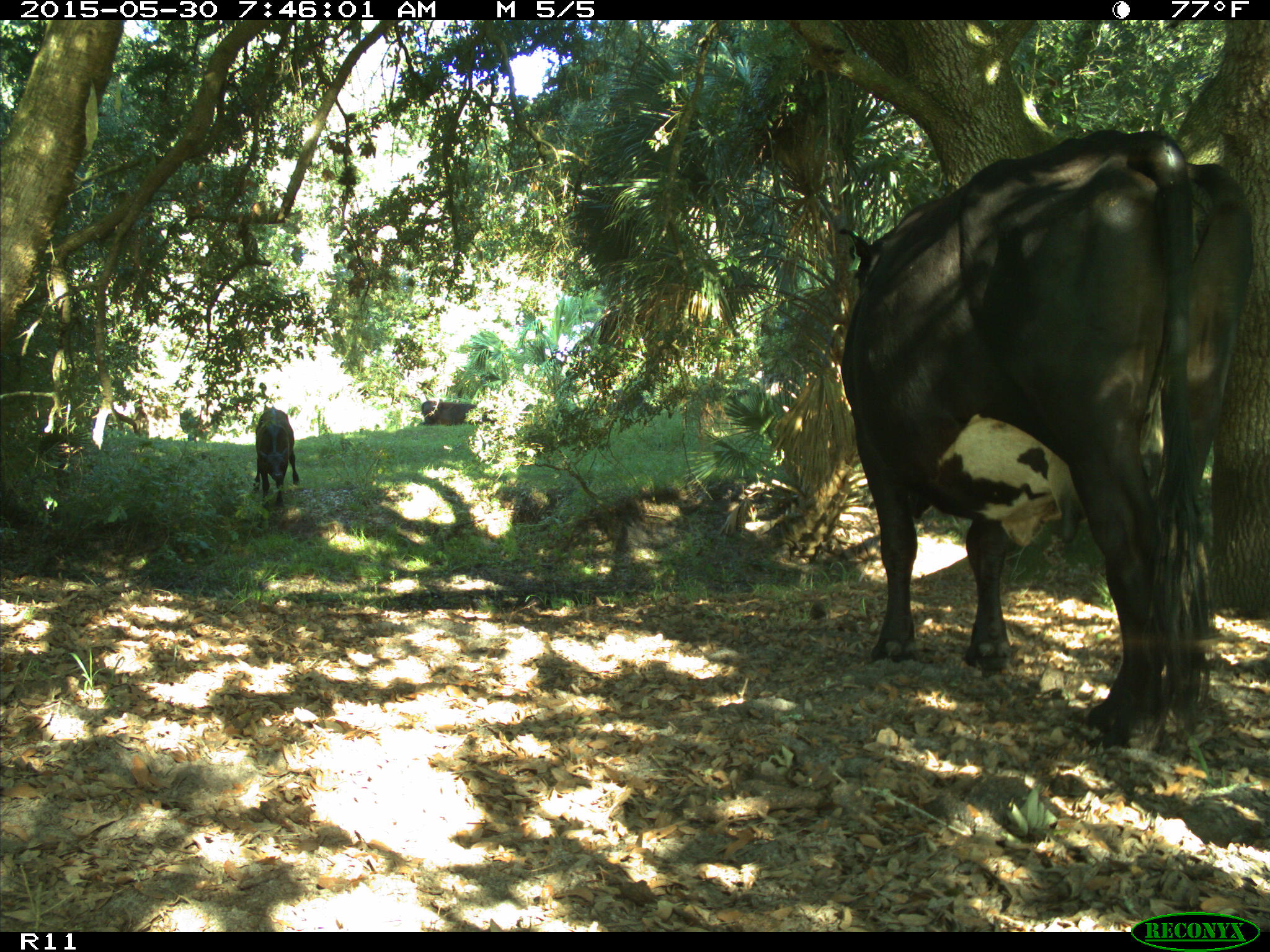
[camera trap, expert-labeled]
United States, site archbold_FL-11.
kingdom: Animalia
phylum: Chordata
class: Mammalia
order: Artiodactyla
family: Bovidae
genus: Bos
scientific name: Bos taurus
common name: domestic cow